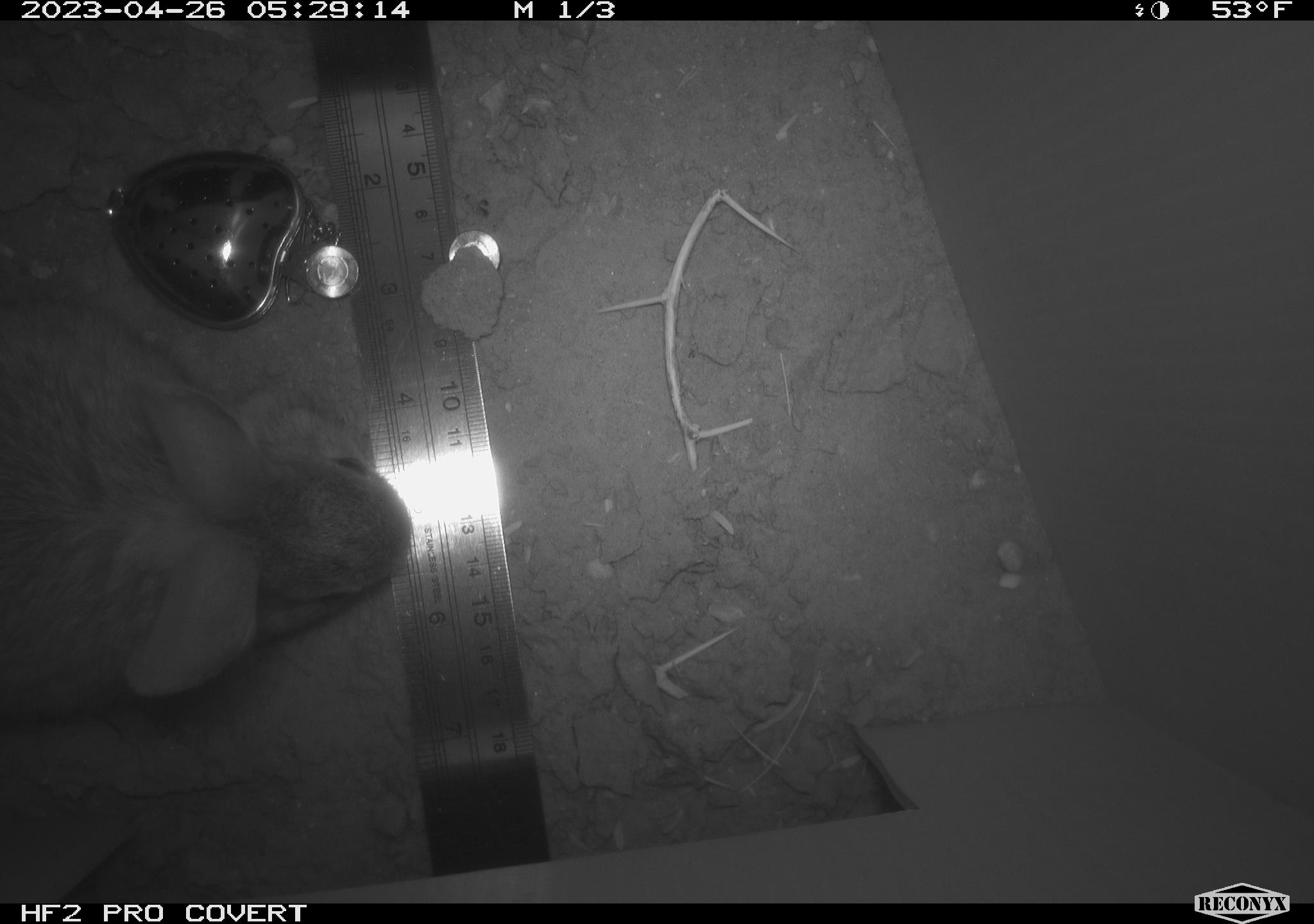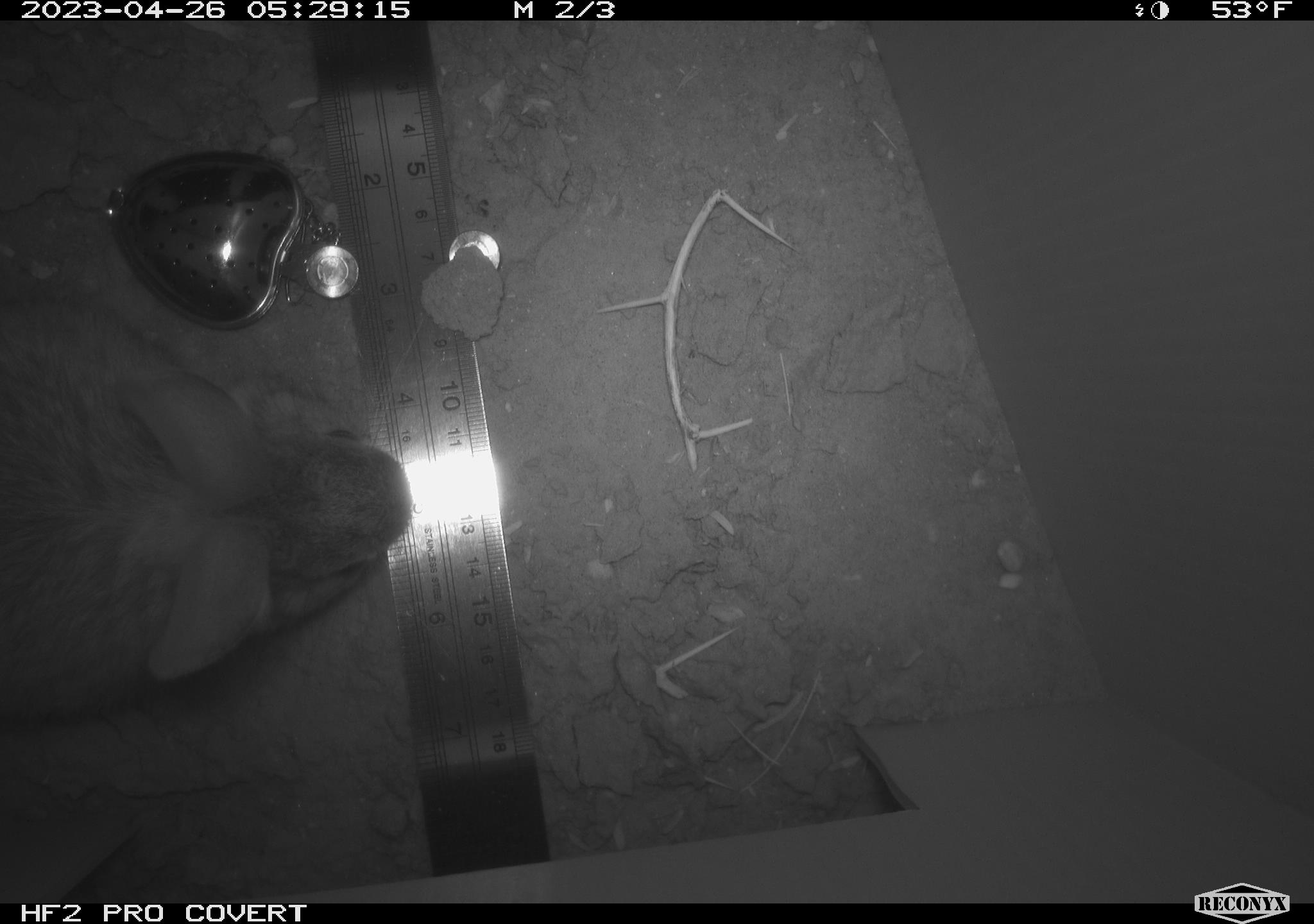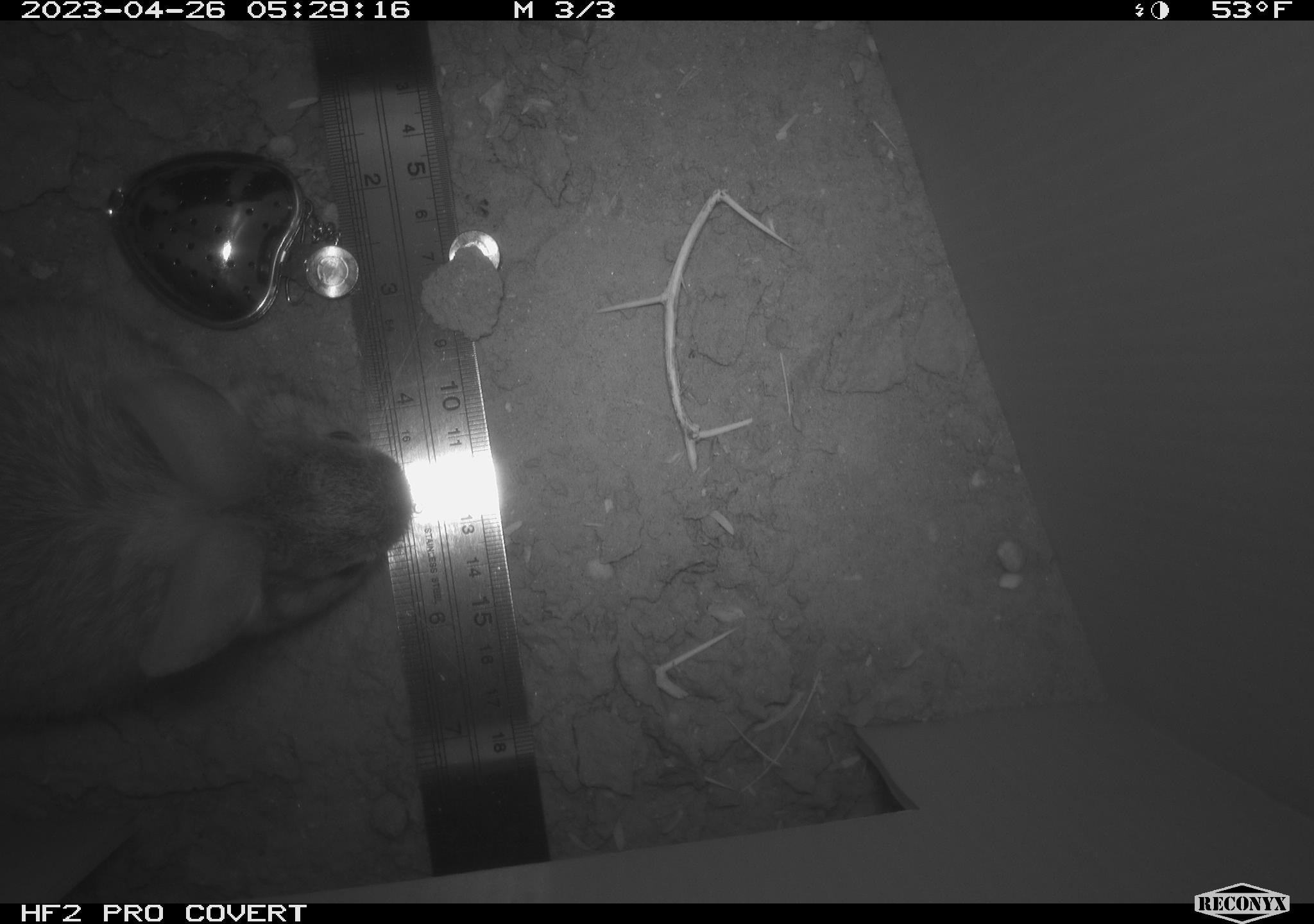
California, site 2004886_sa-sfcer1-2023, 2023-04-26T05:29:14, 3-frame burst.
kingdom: Animalia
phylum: Chordata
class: Mammalia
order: Lagomorpha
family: Leporidae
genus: Sylvilagus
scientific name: Sylvilagus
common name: cottontail rabbits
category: sylvilagus species